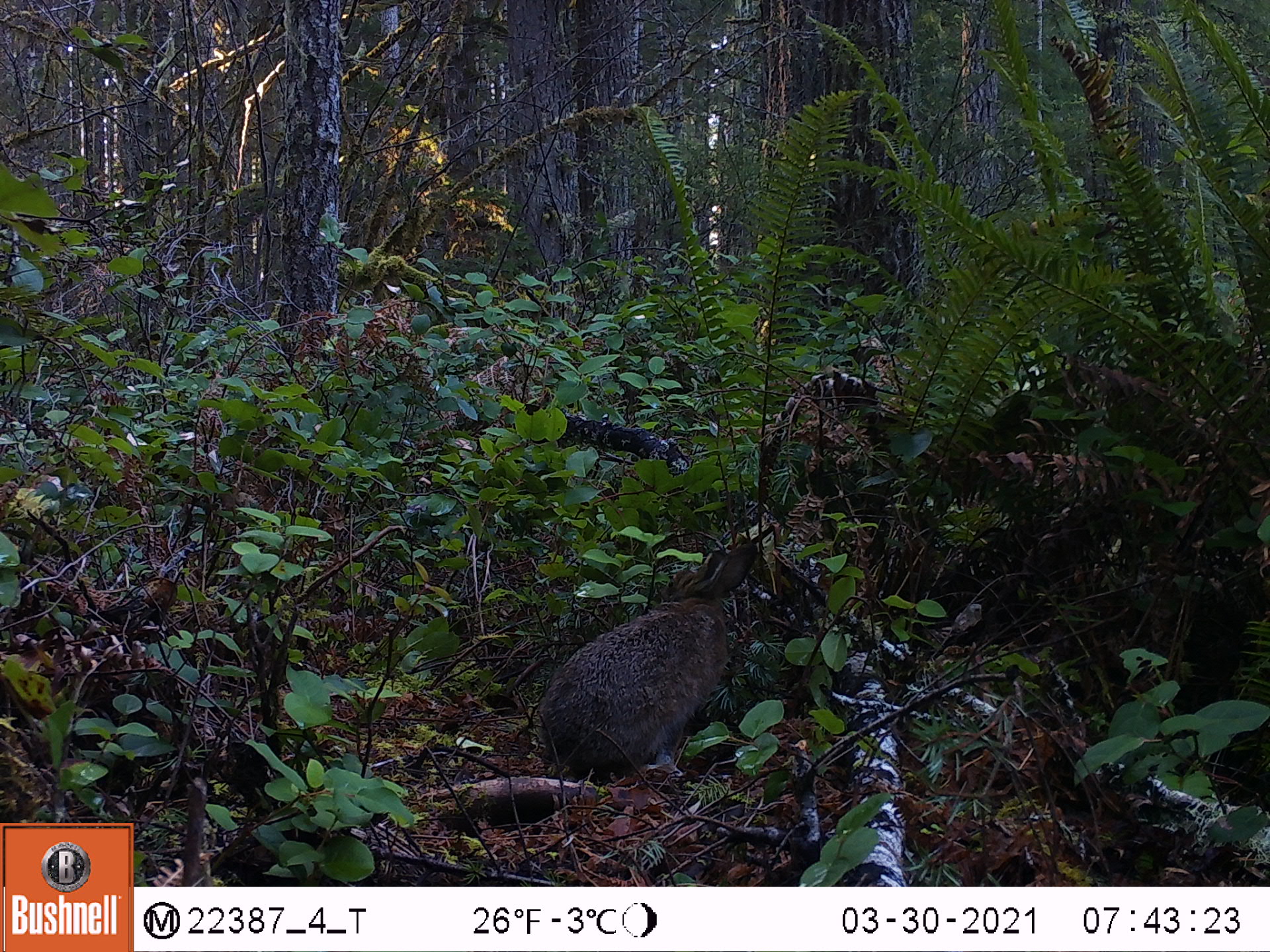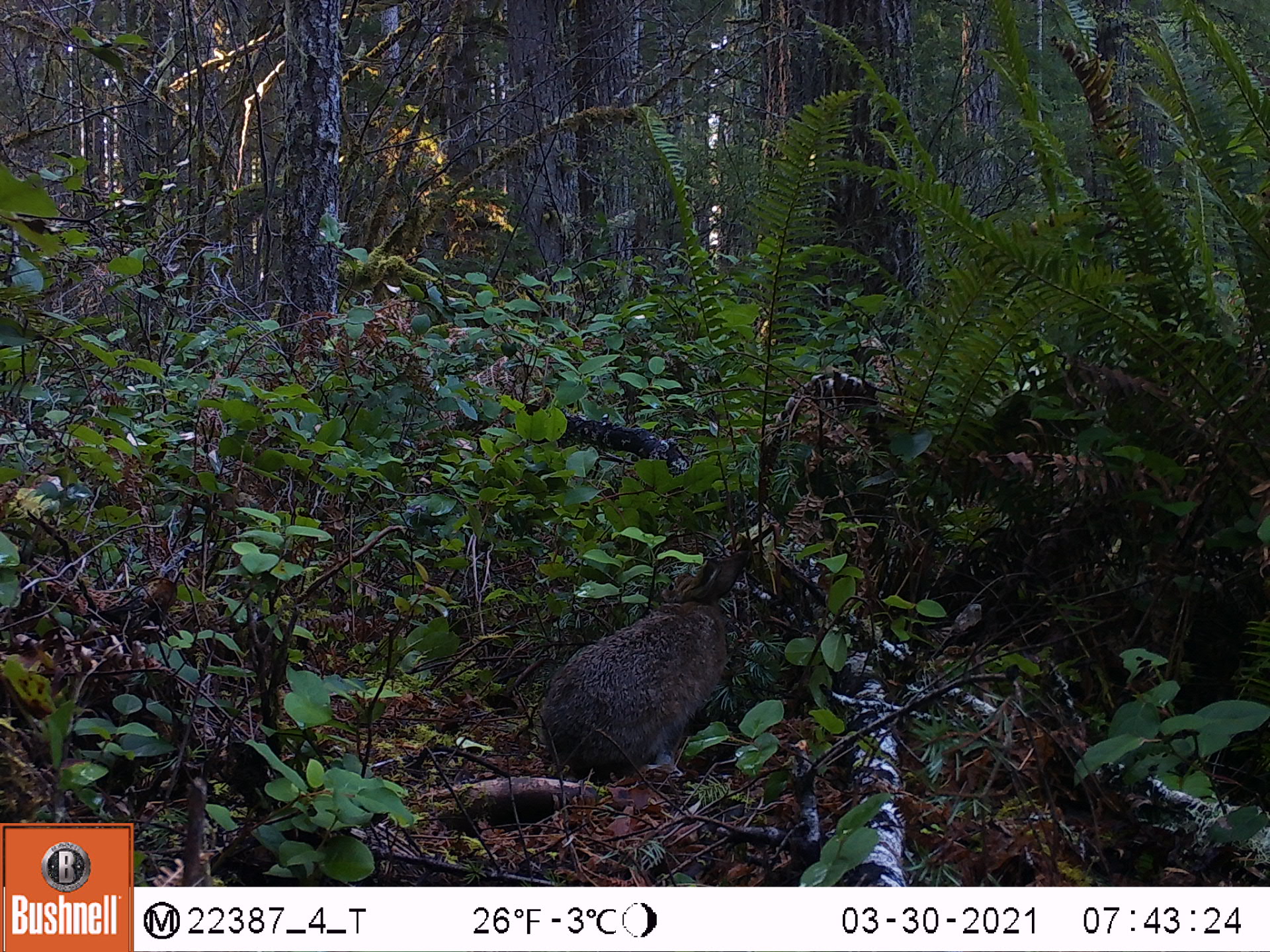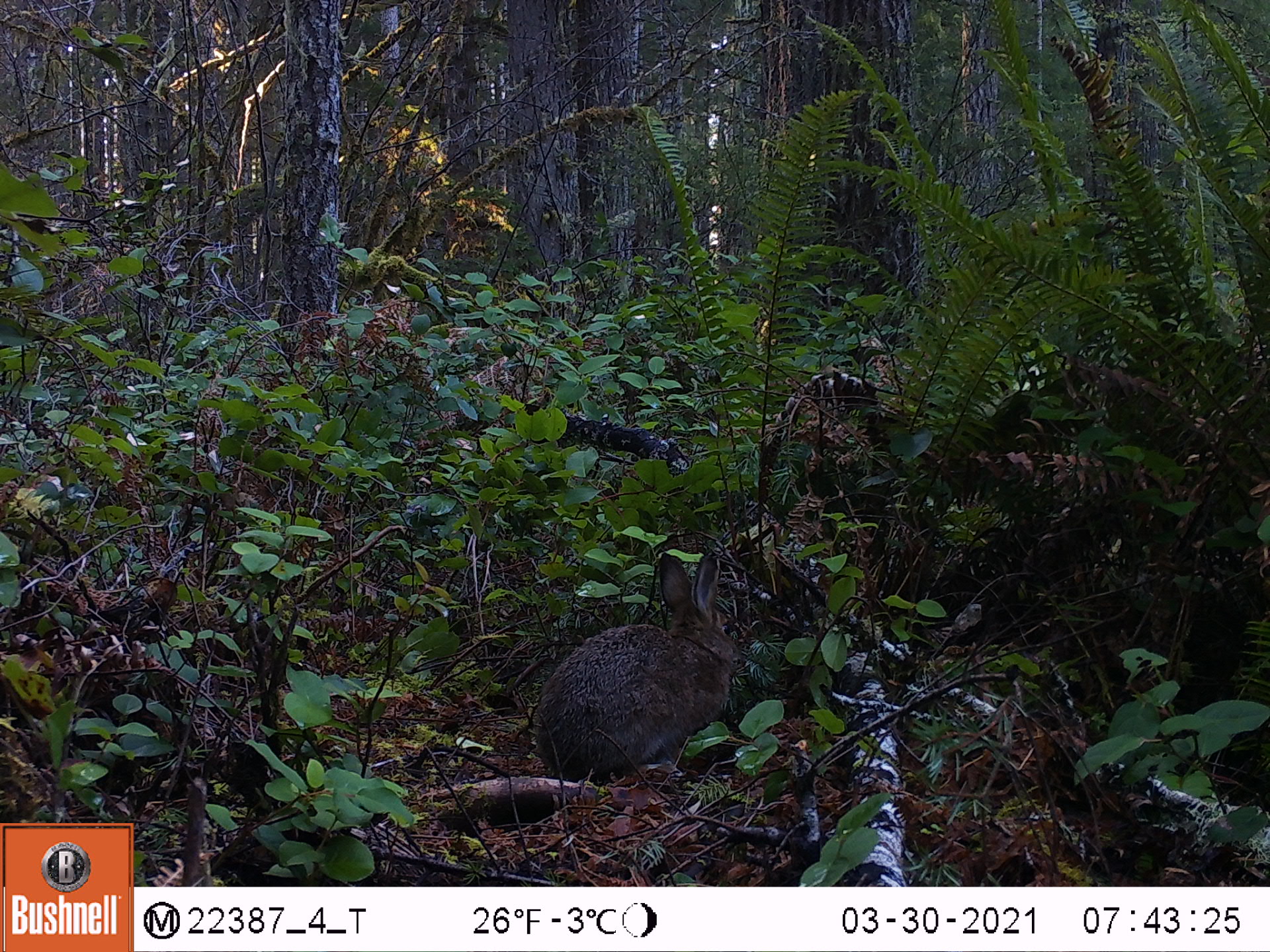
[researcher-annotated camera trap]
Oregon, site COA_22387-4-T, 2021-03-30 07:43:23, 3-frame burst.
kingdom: Animalia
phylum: Chordata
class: Mammalia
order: Lagomorpha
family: Leporidae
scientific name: Leporidae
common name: hares and rabbits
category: leporidae family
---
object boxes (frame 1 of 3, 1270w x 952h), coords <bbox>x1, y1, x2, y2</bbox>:
leporidae family: <bbox>530, 532, 763, 785</bbox>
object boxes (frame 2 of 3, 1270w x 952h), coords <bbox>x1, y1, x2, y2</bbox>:
leporidae family: <bbox>536, 537, 756, 782</bbox>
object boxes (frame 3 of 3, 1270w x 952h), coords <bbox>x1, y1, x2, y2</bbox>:
leporidae family: <bbox>531, 544, 748, 788</bbox>